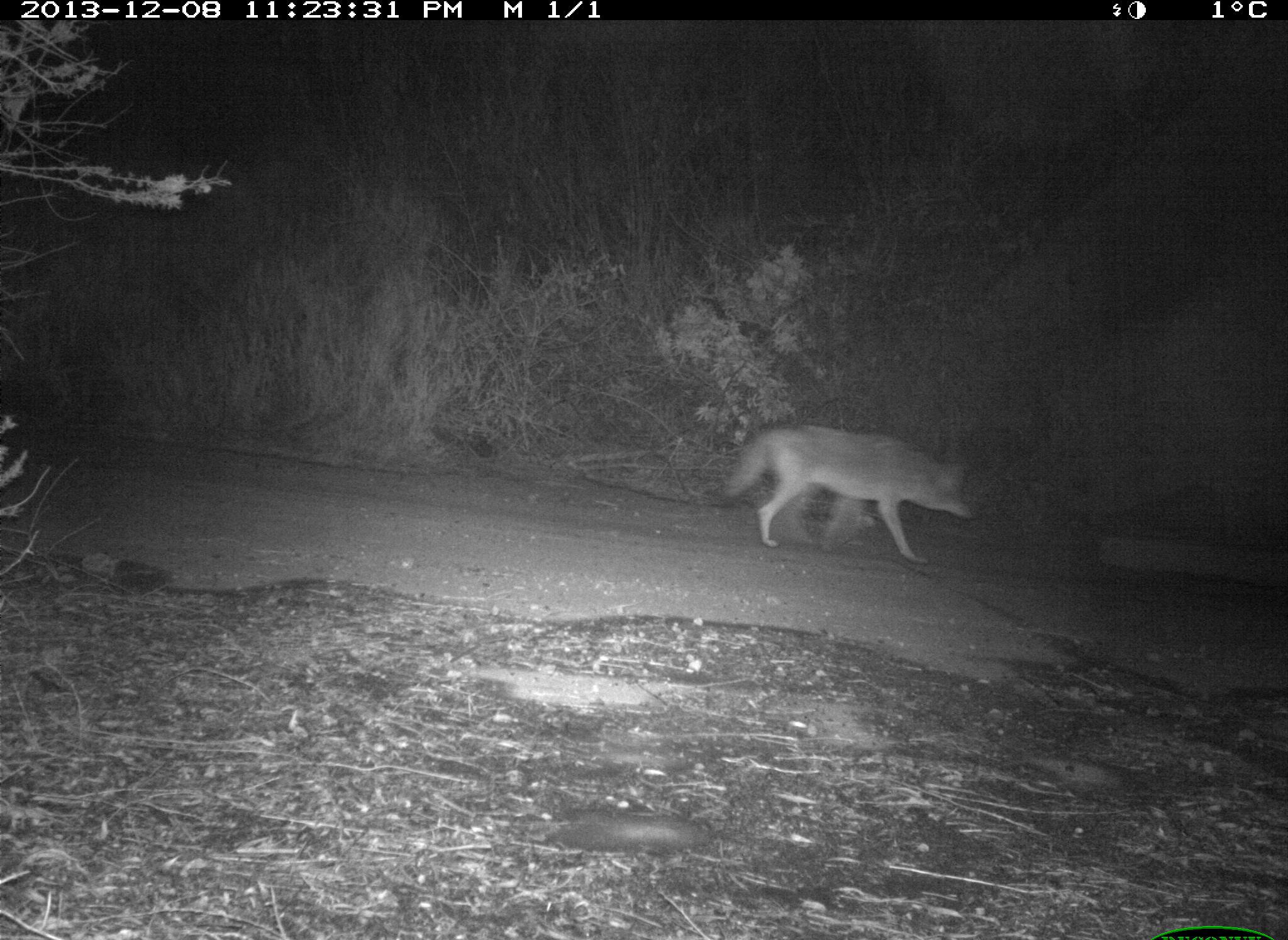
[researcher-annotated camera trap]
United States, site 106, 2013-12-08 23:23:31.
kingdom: Animalia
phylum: Chordata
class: Mammalia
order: Carnivora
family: Canidae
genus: Canis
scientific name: Canis latrans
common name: coyote